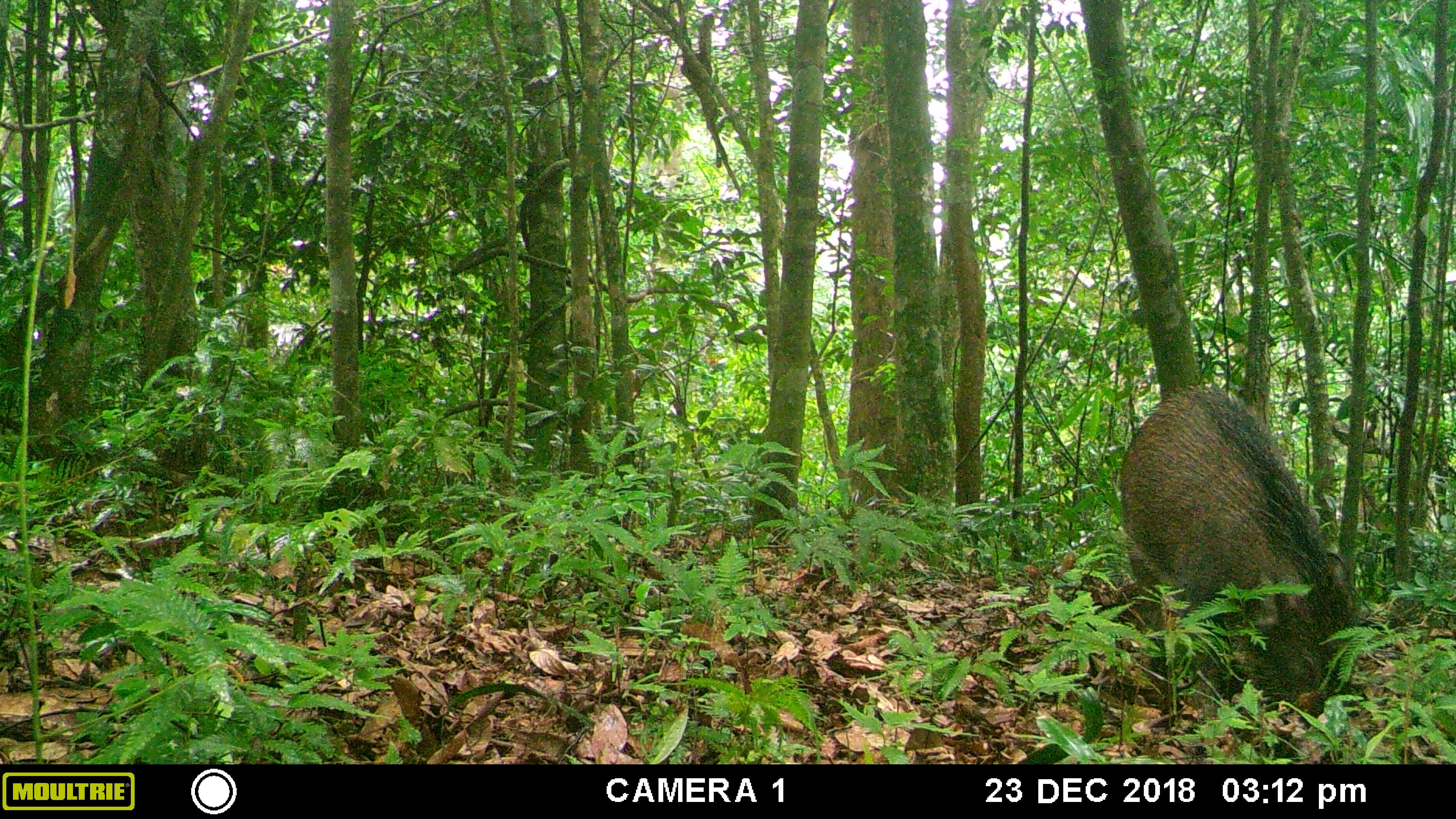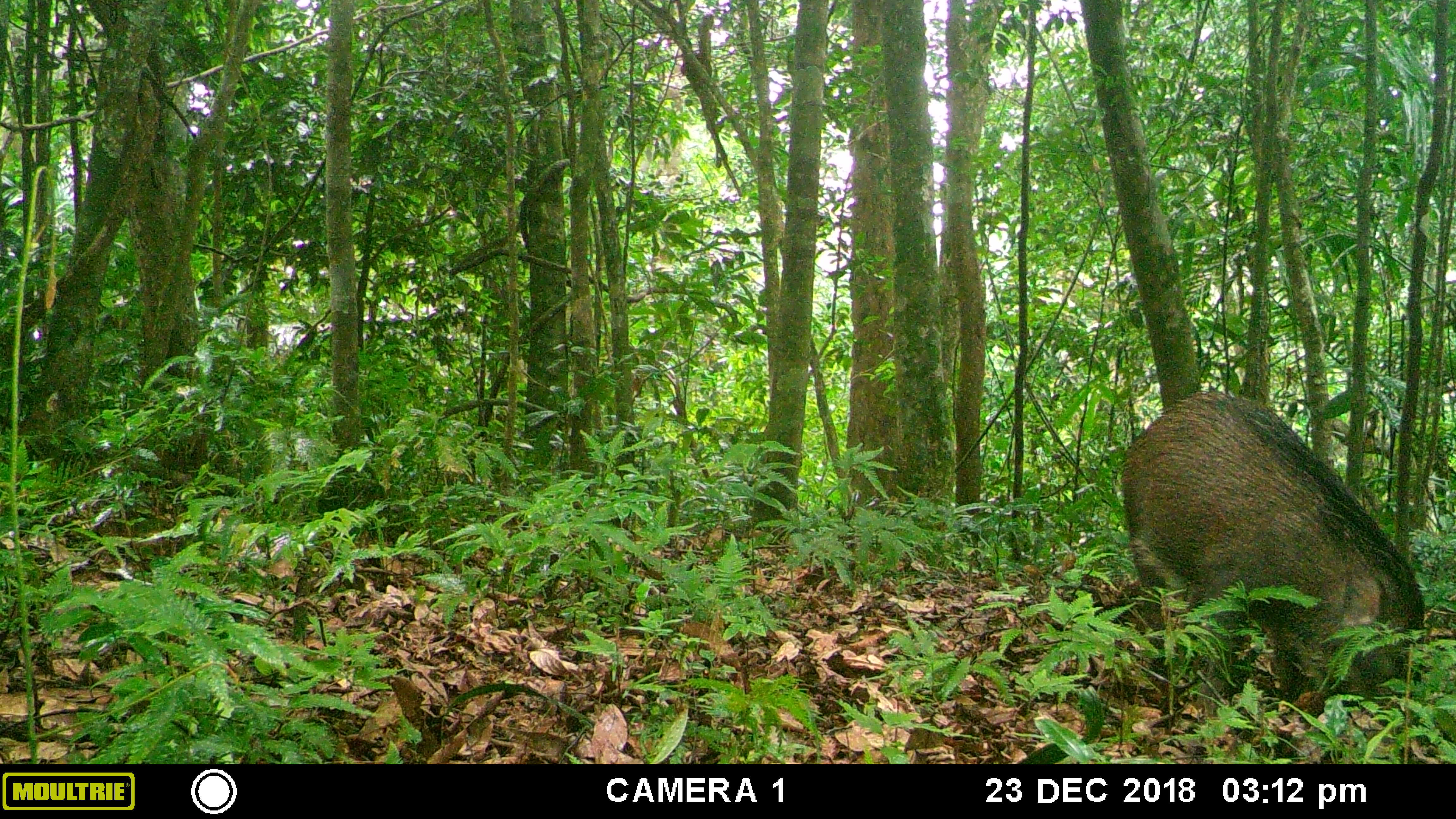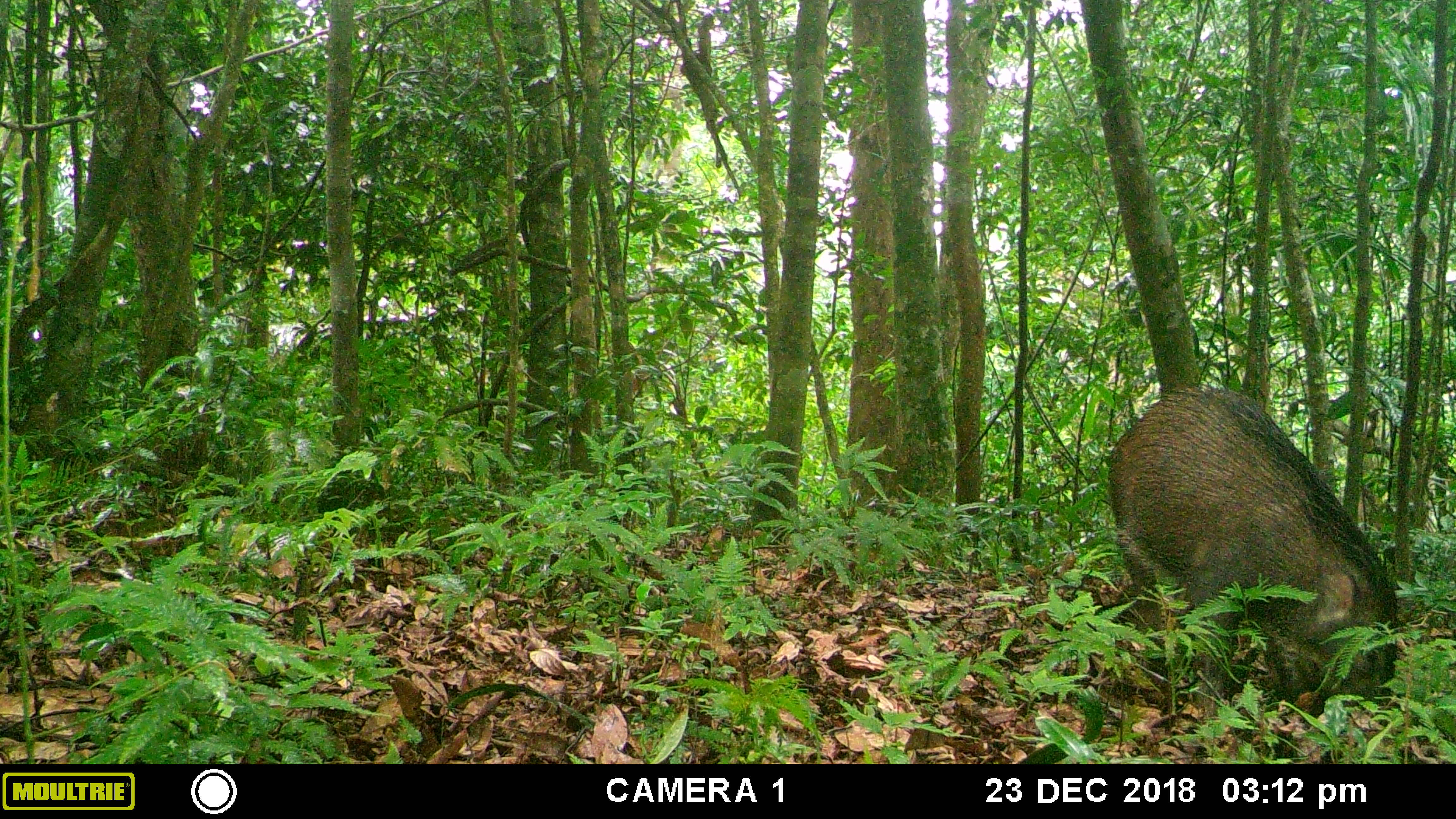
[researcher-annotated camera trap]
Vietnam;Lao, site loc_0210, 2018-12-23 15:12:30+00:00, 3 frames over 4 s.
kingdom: Animalia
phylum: Chordata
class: Mammalia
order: Artiodactyla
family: Suidae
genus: Sus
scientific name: Sus scrofa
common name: eurasian wild pig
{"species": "eurasian wild pig (Sus scrofa)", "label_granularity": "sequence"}